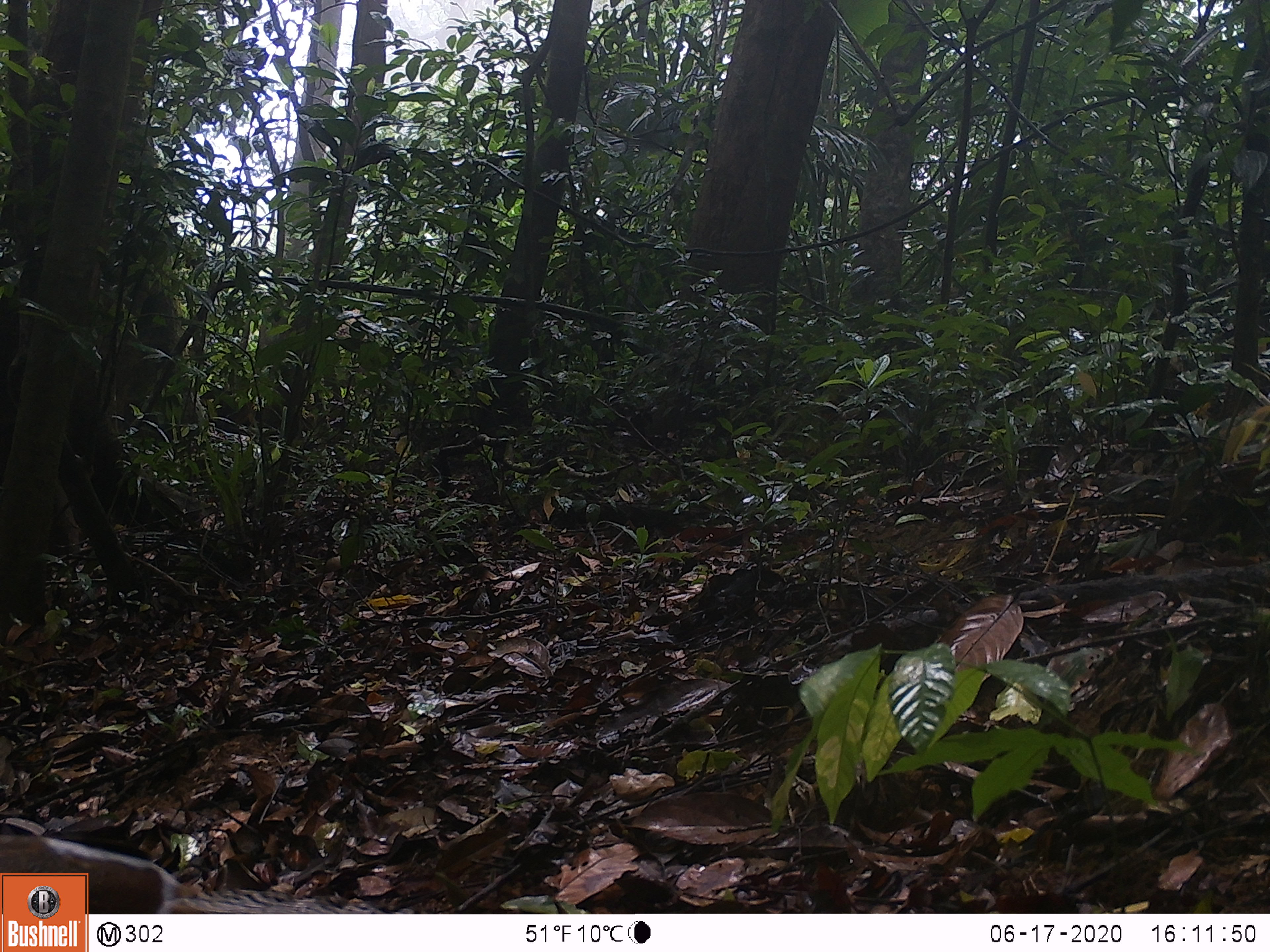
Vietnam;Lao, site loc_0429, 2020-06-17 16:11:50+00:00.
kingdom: Animalia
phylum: Chordata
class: Aves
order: Galliformes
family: Phasianidae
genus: Lophura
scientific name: Lophura nycthemera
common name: silver pheasant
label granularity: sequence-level